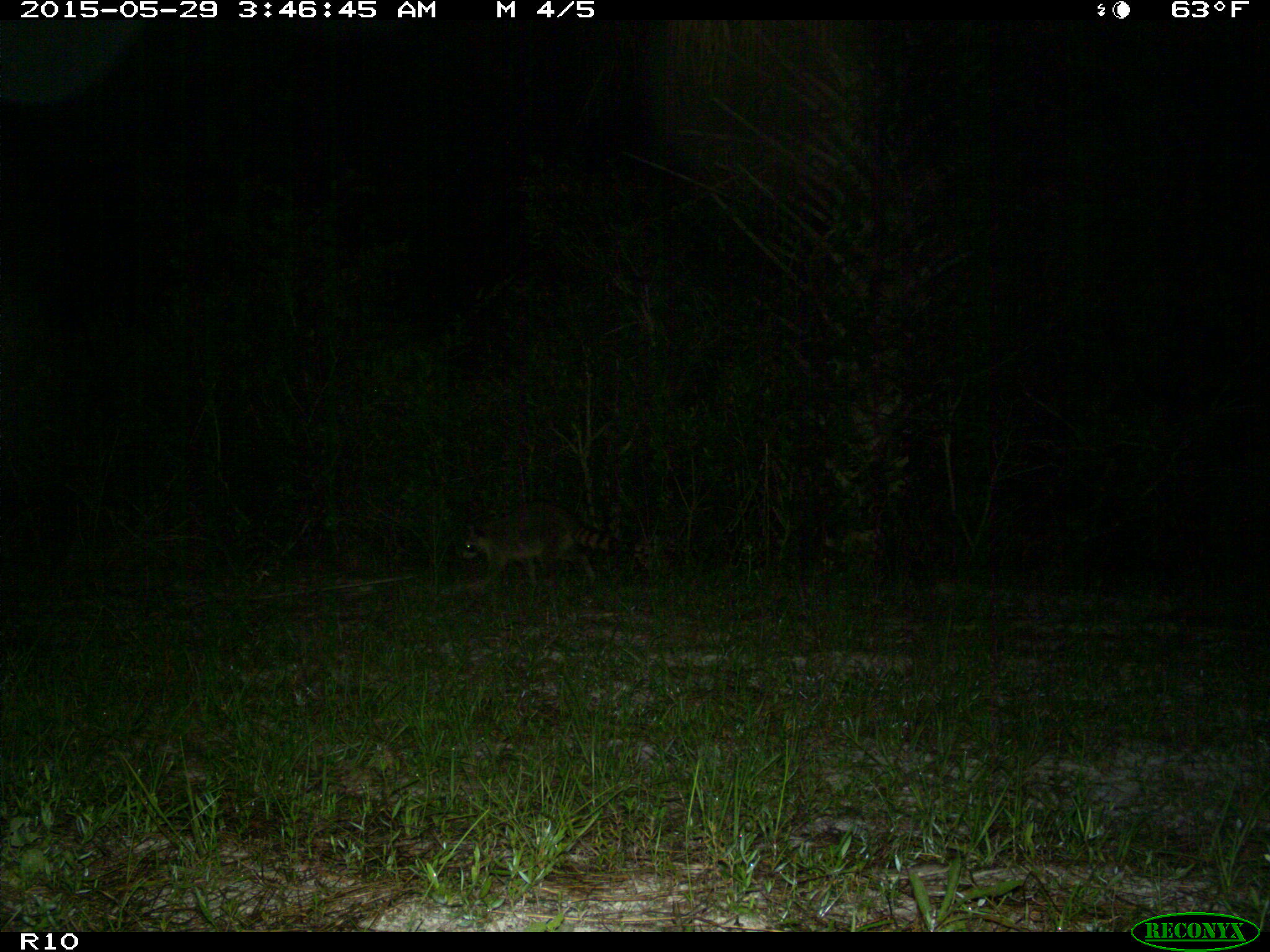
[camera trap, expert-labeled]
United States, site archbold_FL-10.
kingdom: Animalia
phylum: Chordata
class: Mammalia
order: Carnivora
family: Procyonidae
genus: Procyon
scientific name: Procyon lotor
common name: common raccoon